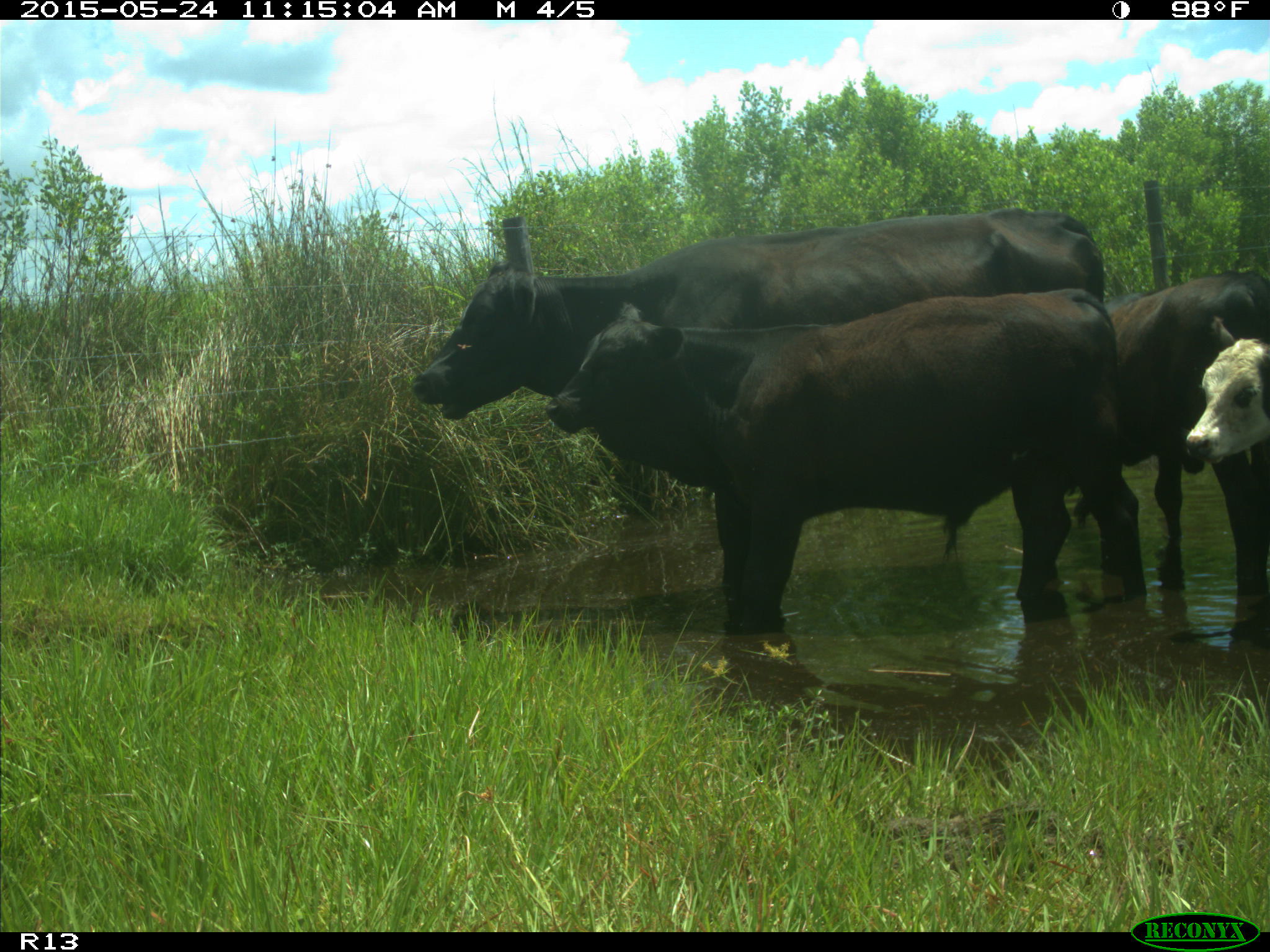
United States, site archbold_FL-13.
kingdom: Animalia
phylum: Chordata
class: Mammalia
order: Artiodactyla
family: Bovidae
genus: Bos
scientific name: Bos taurus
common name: domestic cow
Bos taurus (domestic cow).